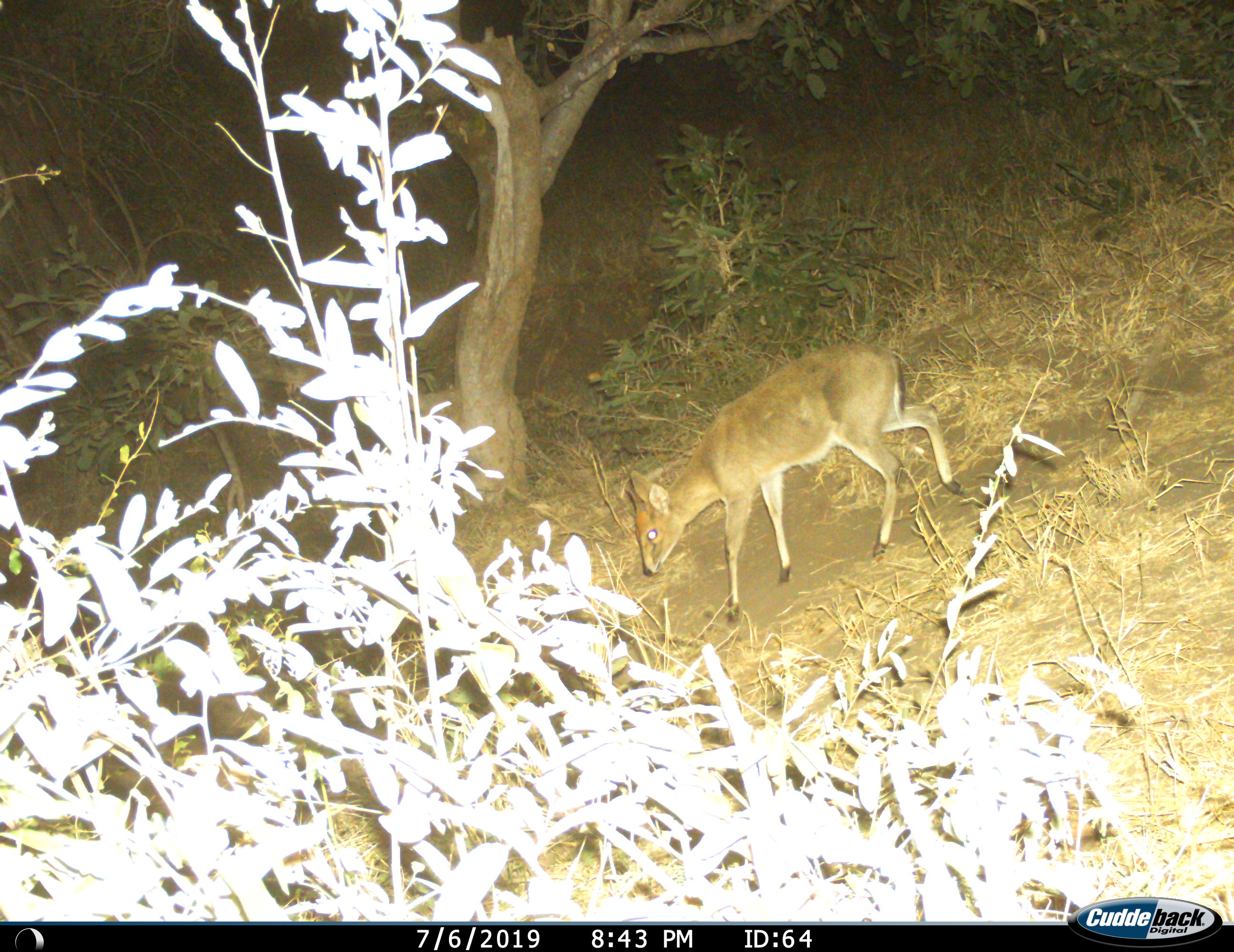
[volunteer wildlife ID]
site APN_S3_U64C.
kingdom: Animalia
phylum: Chordata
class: Mammalia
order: Artiodactyla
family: Bovidae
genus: Sylvicapra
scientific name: Sylvicapra grimmia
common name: common duiker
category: duikercommongrey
Duikercommongrey (common duiker) (Sylvicapra grimmia), count 1. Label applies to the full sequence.